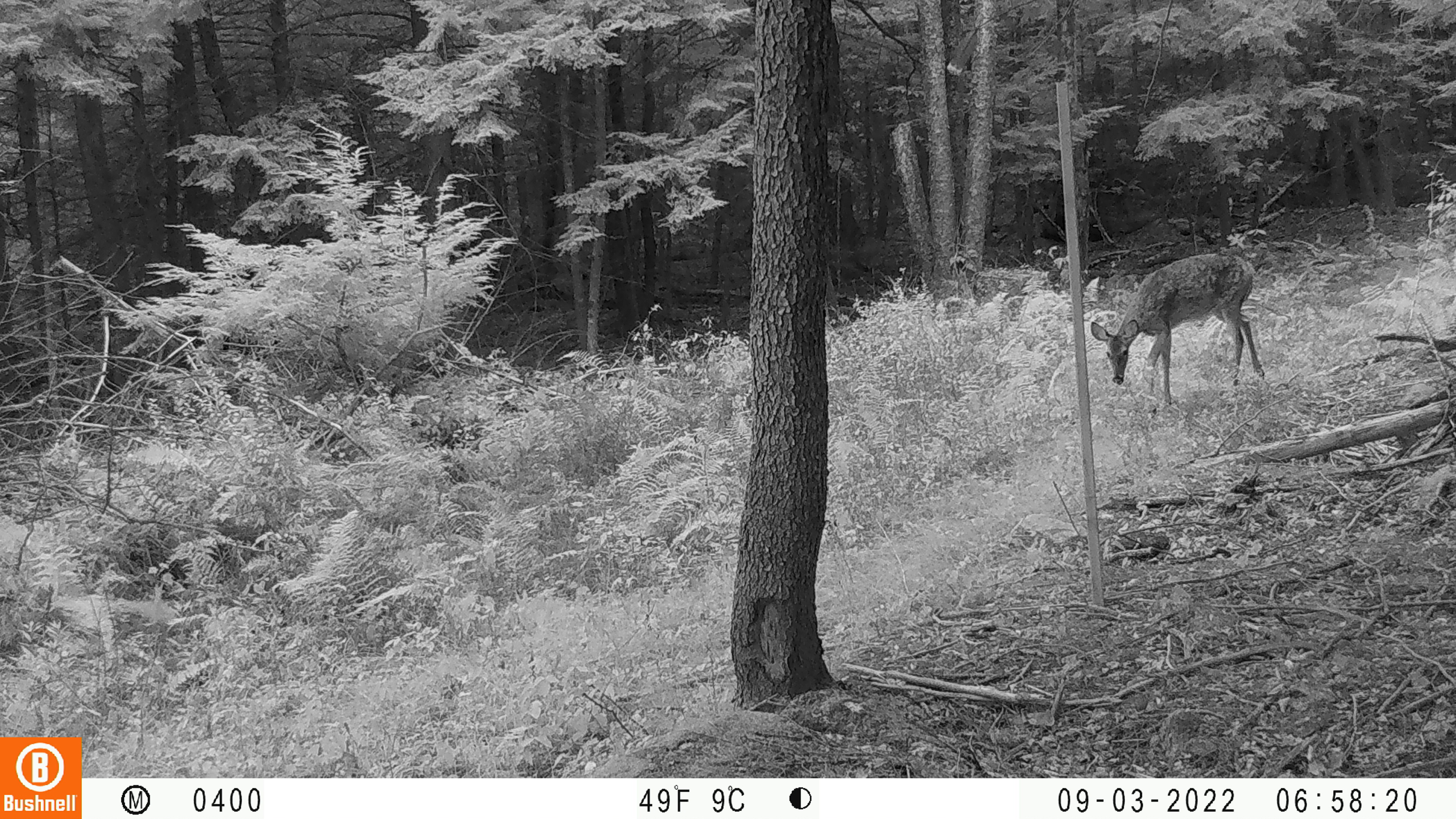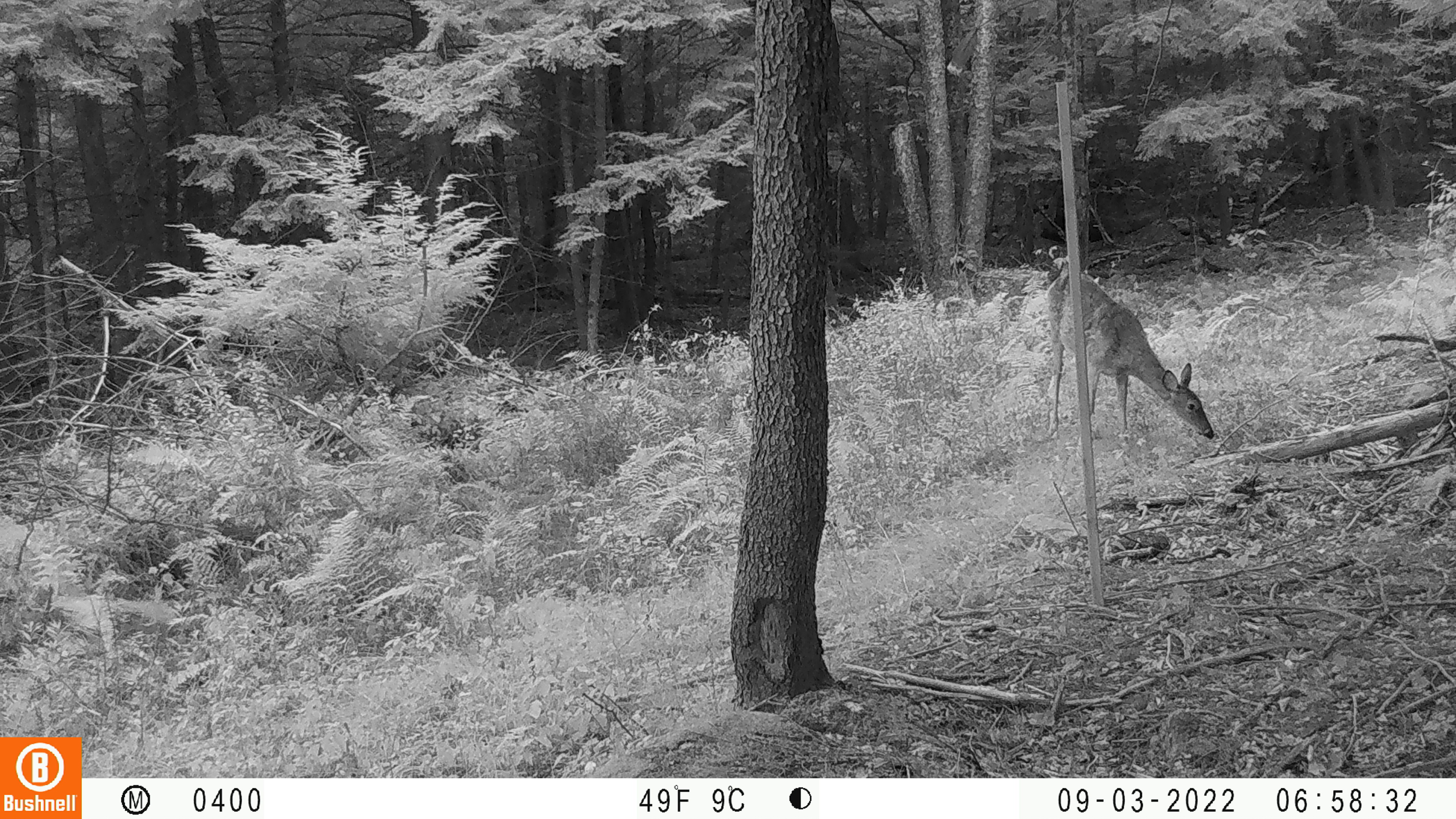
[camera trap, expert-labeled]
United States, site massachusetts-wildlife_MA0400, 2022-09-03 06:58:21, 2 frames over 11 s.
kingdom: Animalia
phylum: Chordata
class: Mammalia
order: Artiodactyla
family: Cervidae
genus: Odocoileus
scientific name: Odocoileus virginianus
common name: white-tailed deer